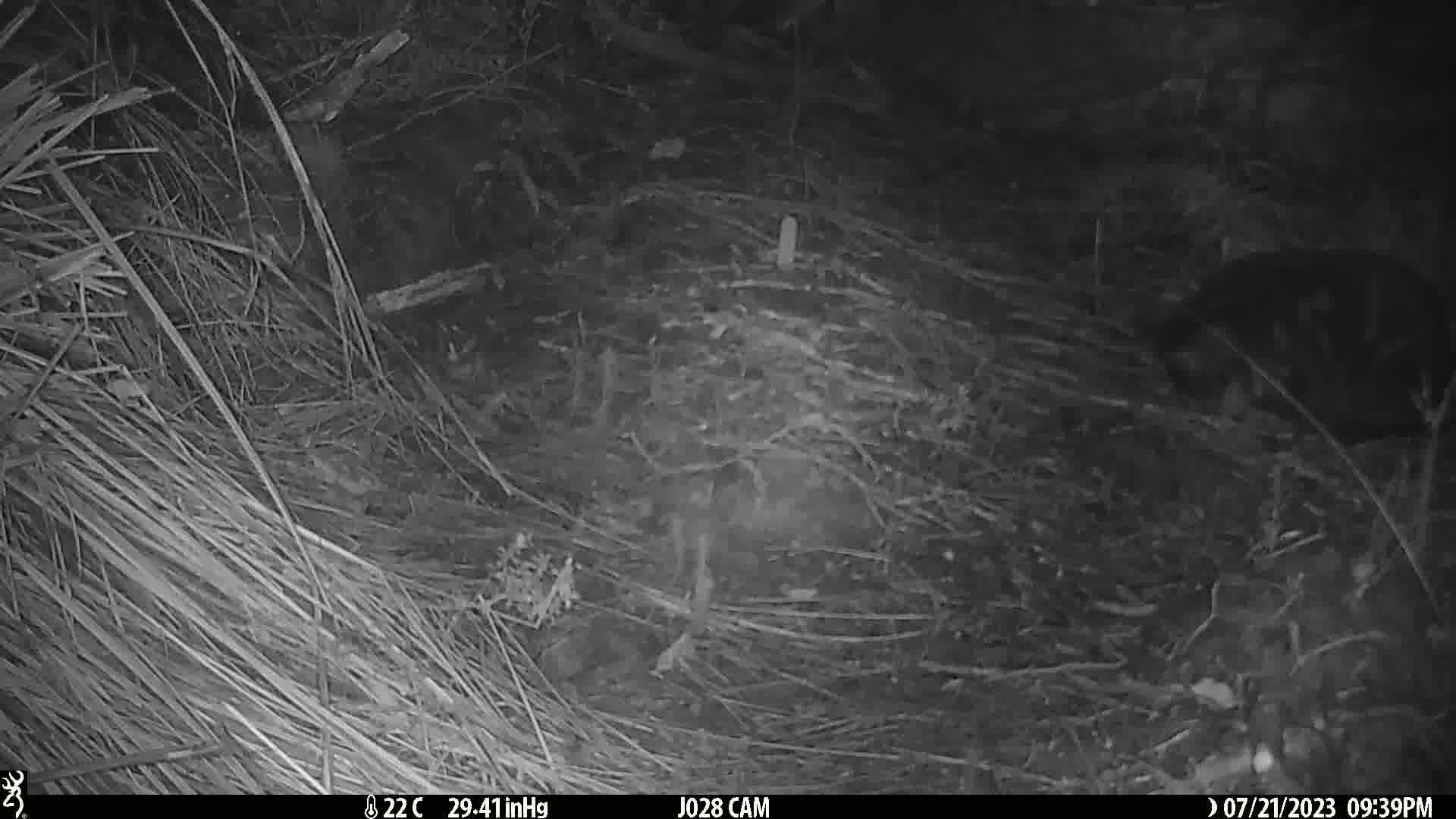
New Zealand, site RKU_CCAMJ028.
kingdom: Animalia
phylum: Chordata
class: Mammalia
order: Carnivora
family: Felidae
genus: Felis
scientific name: Felis catus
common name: domestic cat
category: cat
Cat (domestic cat) (Felis catus).